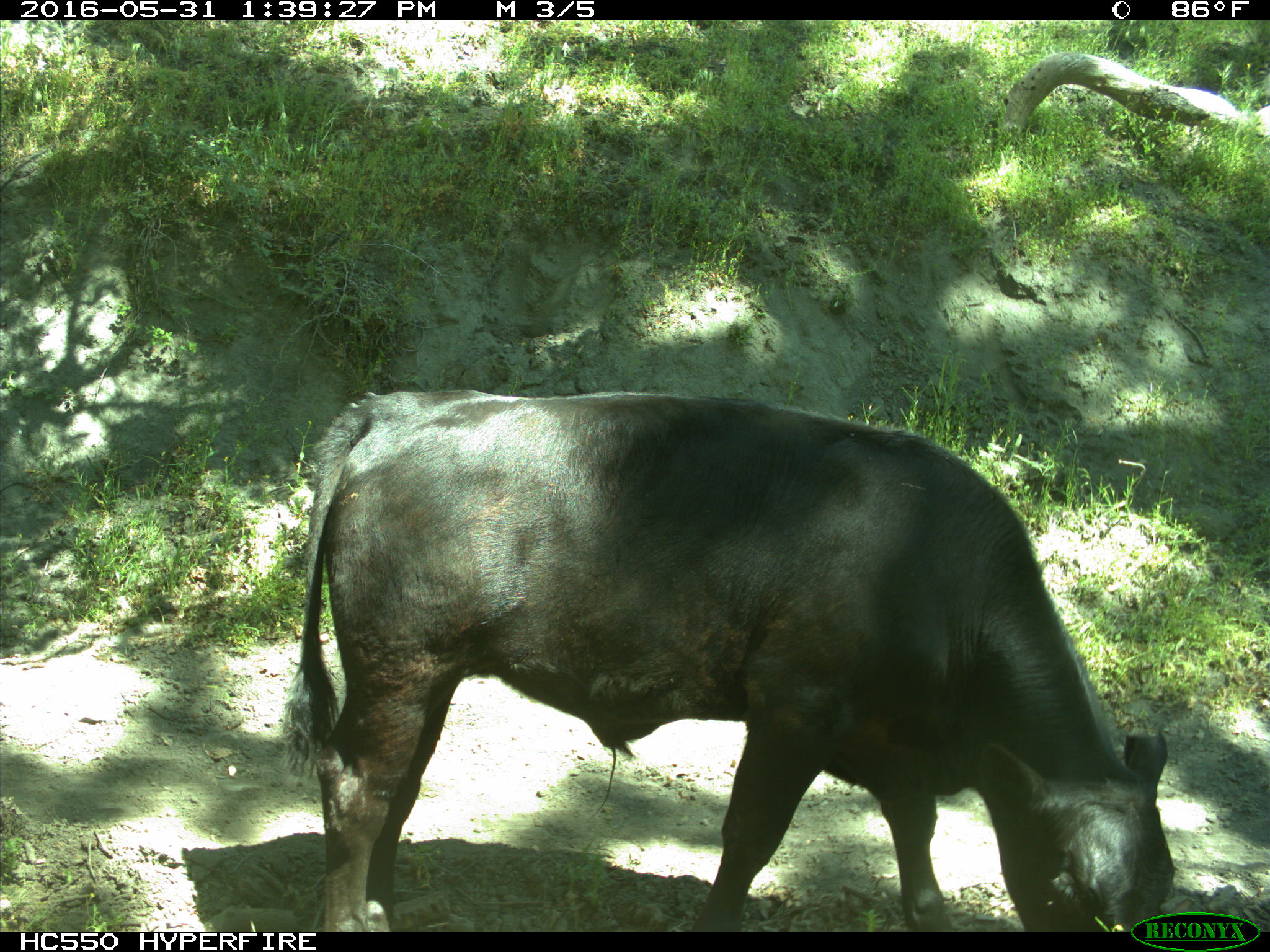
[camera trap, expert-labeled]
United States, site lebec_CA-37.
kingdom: Animalia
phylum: Chordata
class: Mammalia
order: Artiodactyla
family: Bovidae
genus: Bos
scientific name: Bos taurus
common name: domestic cow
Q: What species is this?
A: Bos taurus (domestic cow).